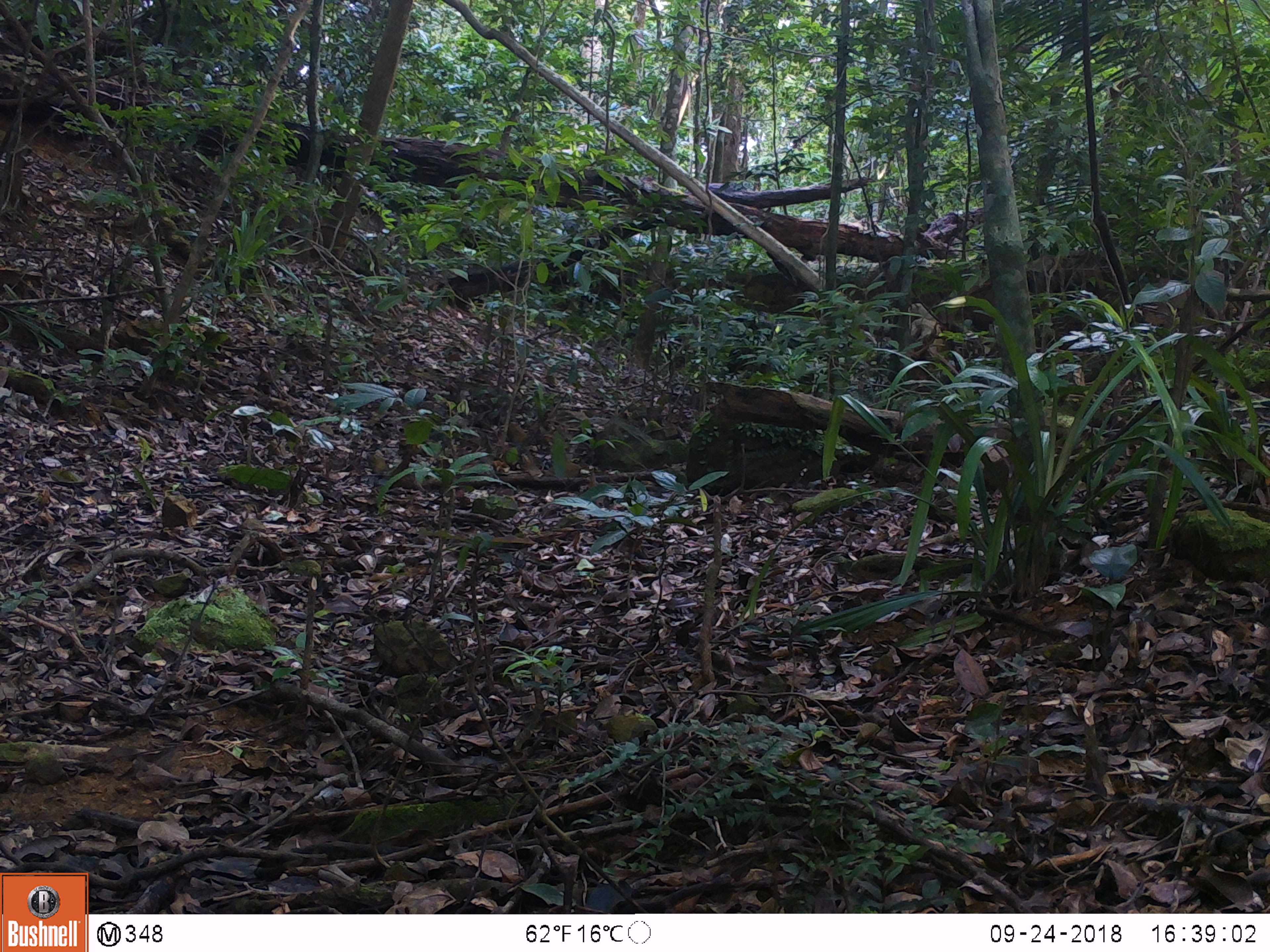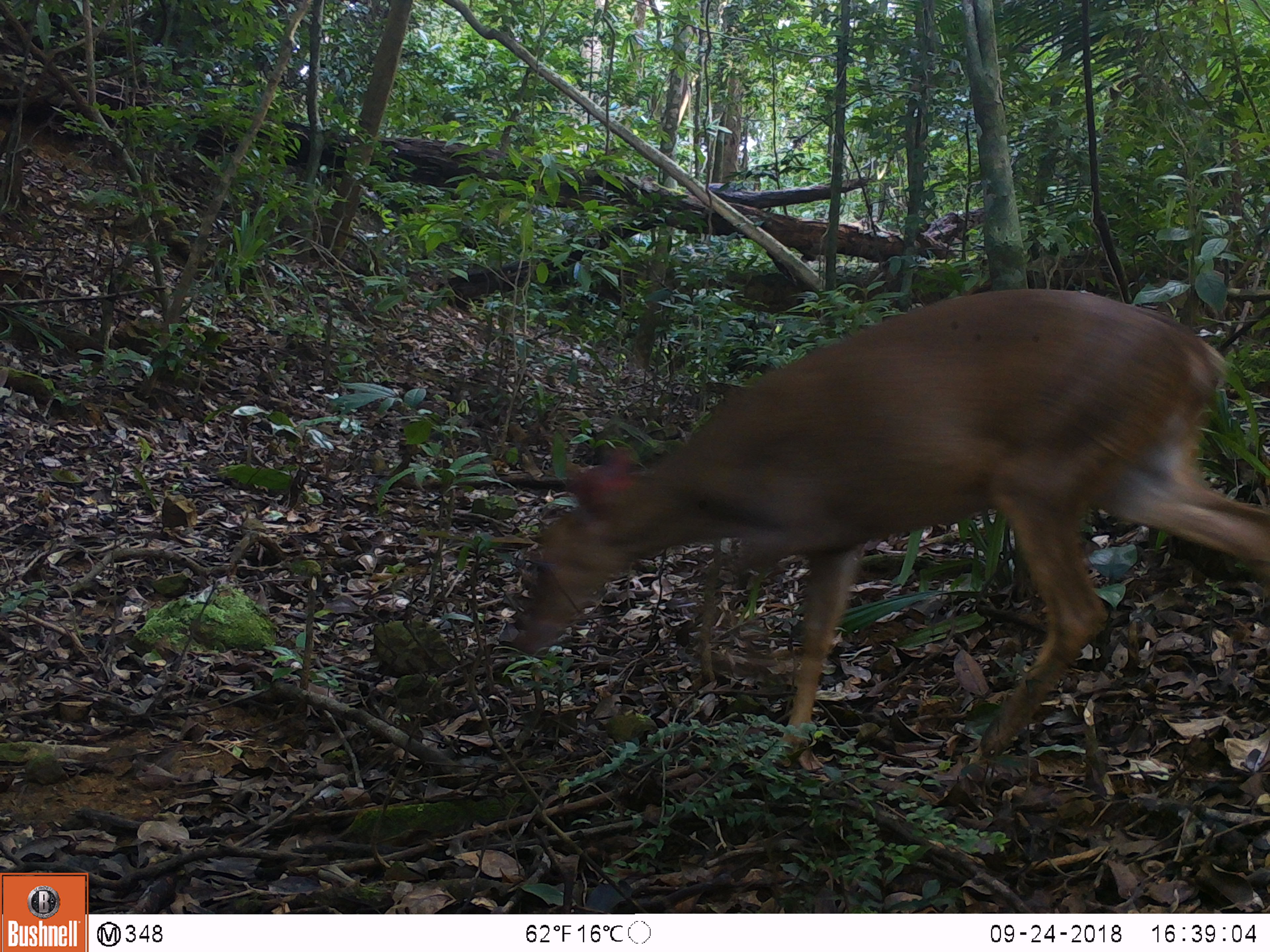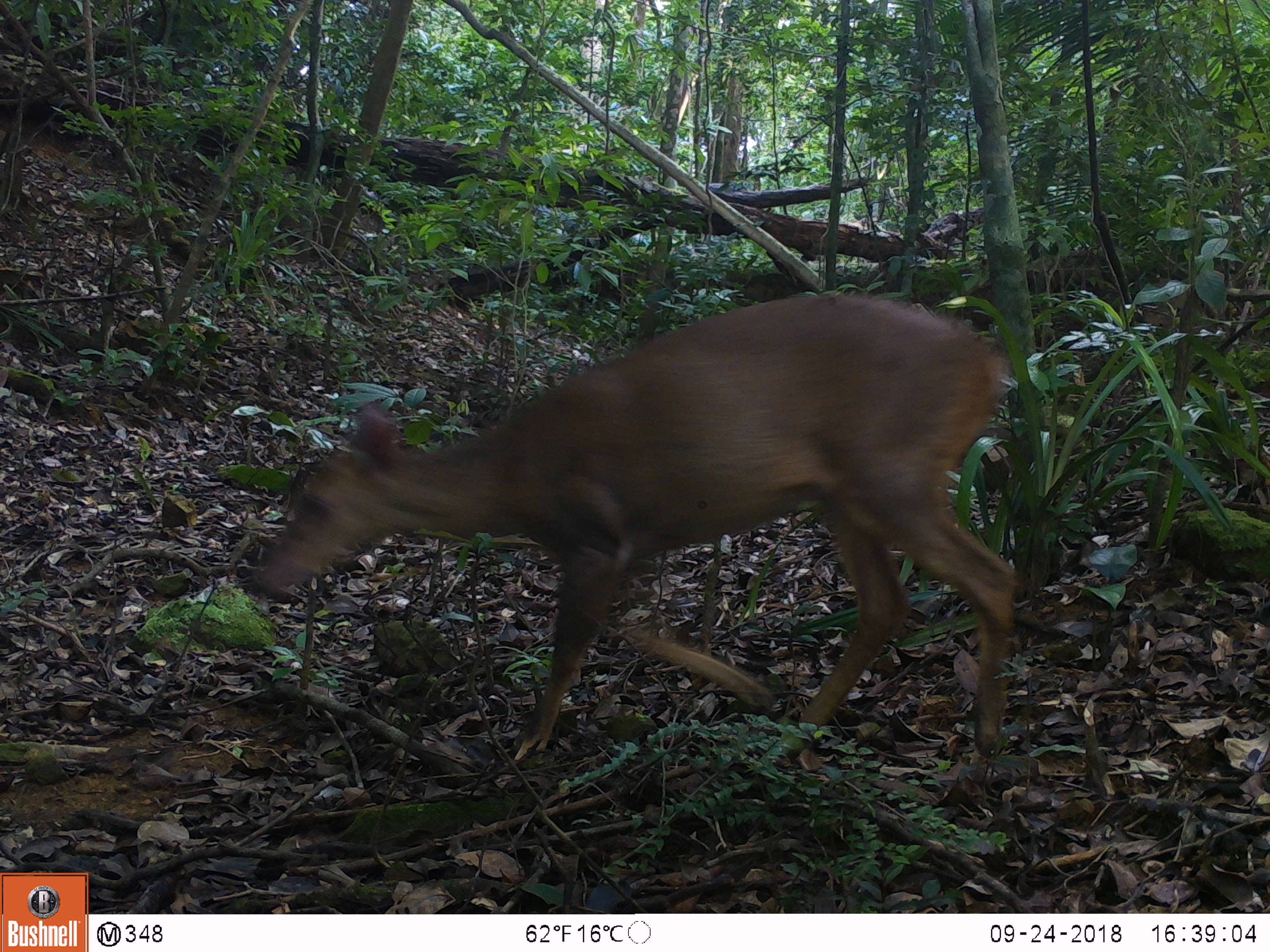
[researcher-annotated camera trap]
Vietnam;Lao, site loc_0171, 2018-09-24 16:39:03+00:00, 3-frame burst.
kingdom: Animalia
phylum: Chordata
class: Mammalia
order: Artiodactyla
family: Cervidae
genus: Muntiacus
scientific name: Muntiacus vuquangensis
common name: large-antlered muntjac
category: large antlered muntjac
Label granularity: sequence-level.